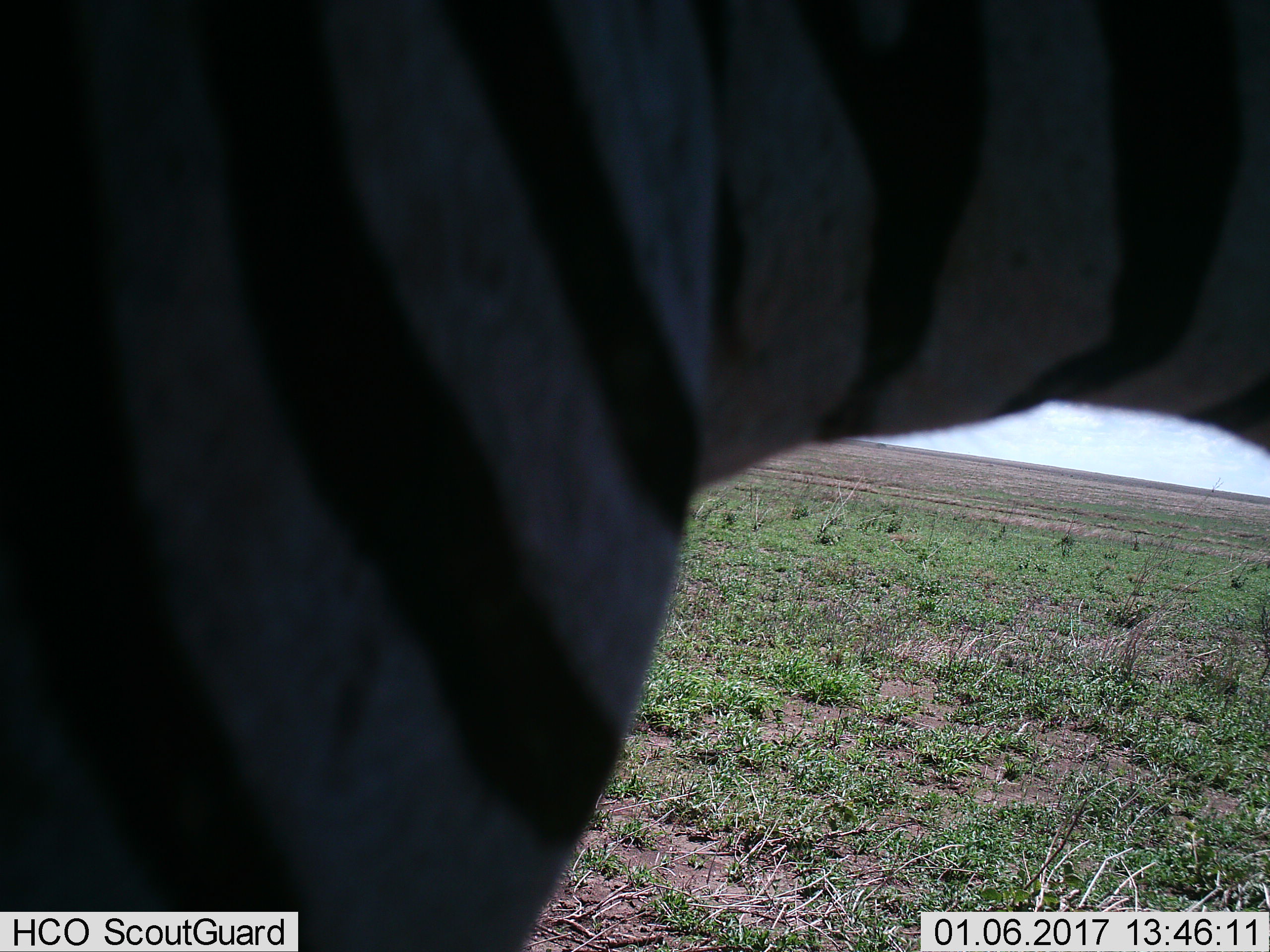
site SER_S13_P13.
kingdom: Animalia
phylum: Chordata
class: Mammalia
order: Perissodactyla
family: Equidae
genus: Equus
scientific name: Equus quagga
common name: plains zebra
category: zebraplains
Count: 1.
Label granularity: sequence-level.